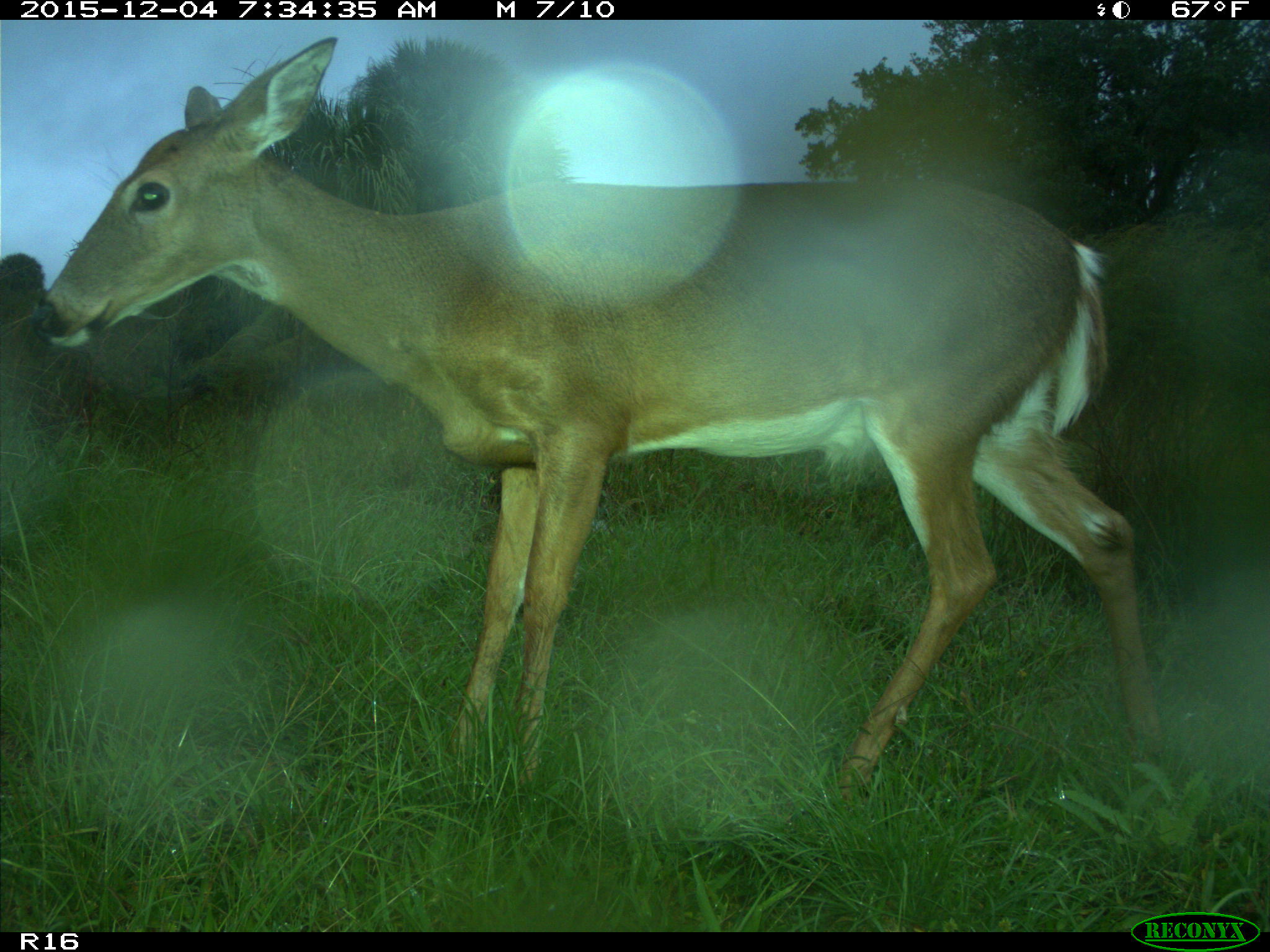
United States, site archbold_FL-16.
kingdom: Animalia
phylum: Chordata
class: Mammalia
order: Artiodactyla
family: Cervidae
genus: Odocoileus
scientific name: Odocoileus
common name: deer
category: unidentified deer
Unidentified deer (deer) (Odocoileus).